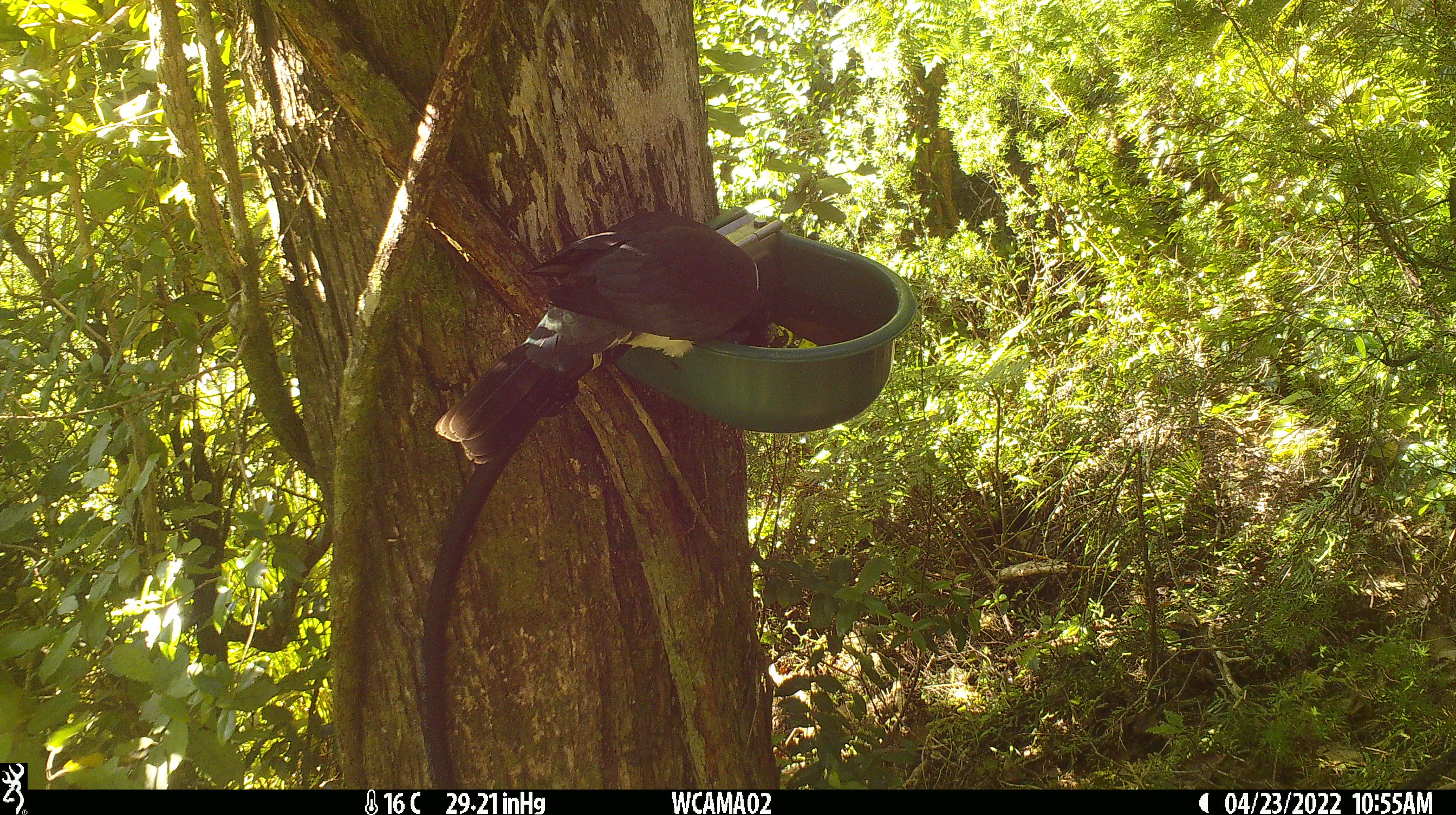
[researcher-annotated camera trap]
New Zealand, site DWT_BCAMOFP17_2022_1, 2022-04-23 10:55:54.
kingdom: Animalia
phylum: Chordata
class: Aves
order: Columbiformes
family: Columbidae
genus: Hemiphaga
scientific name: Hemiphaga novaeseelandiae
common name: new zealand pigeon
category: kereru